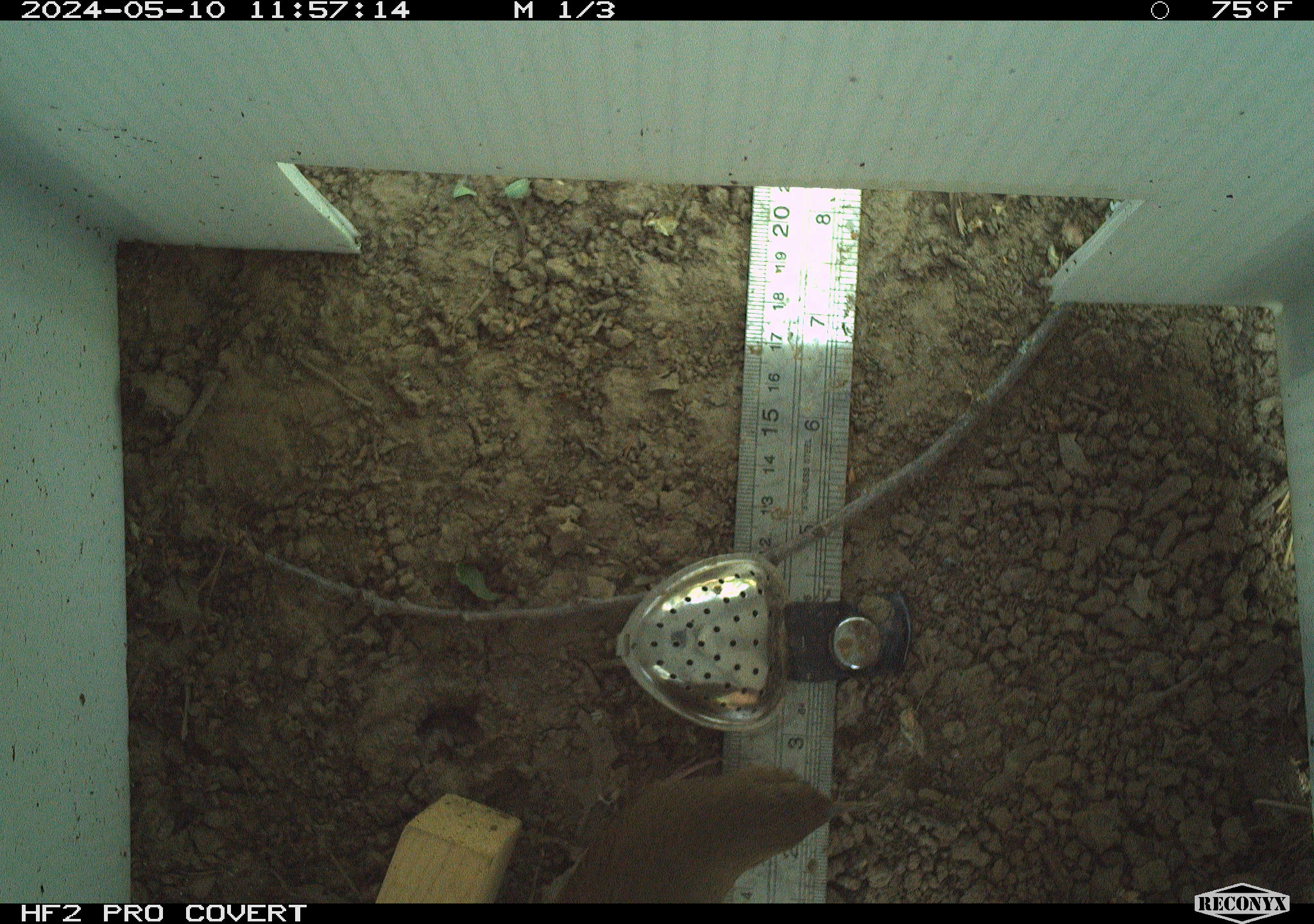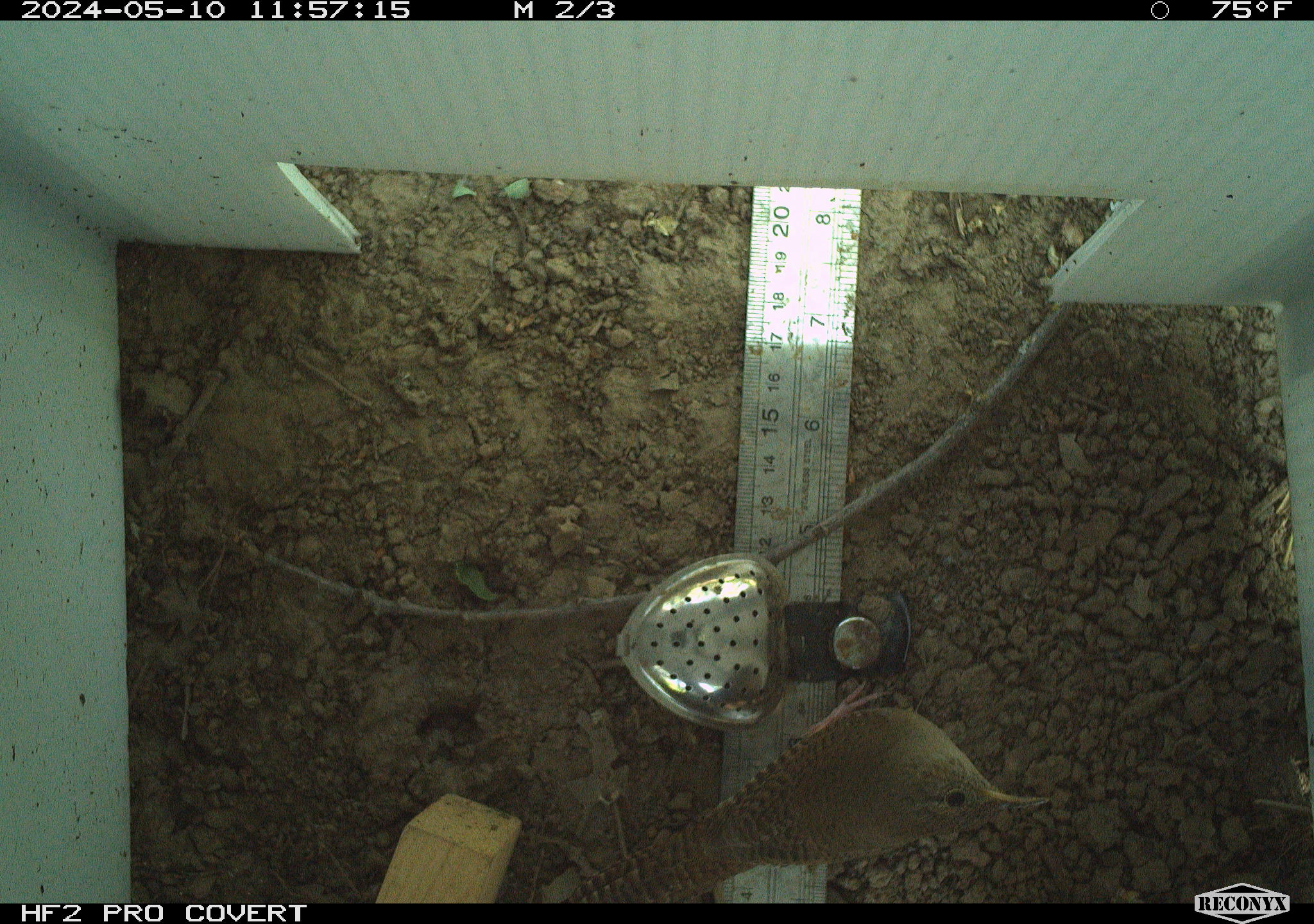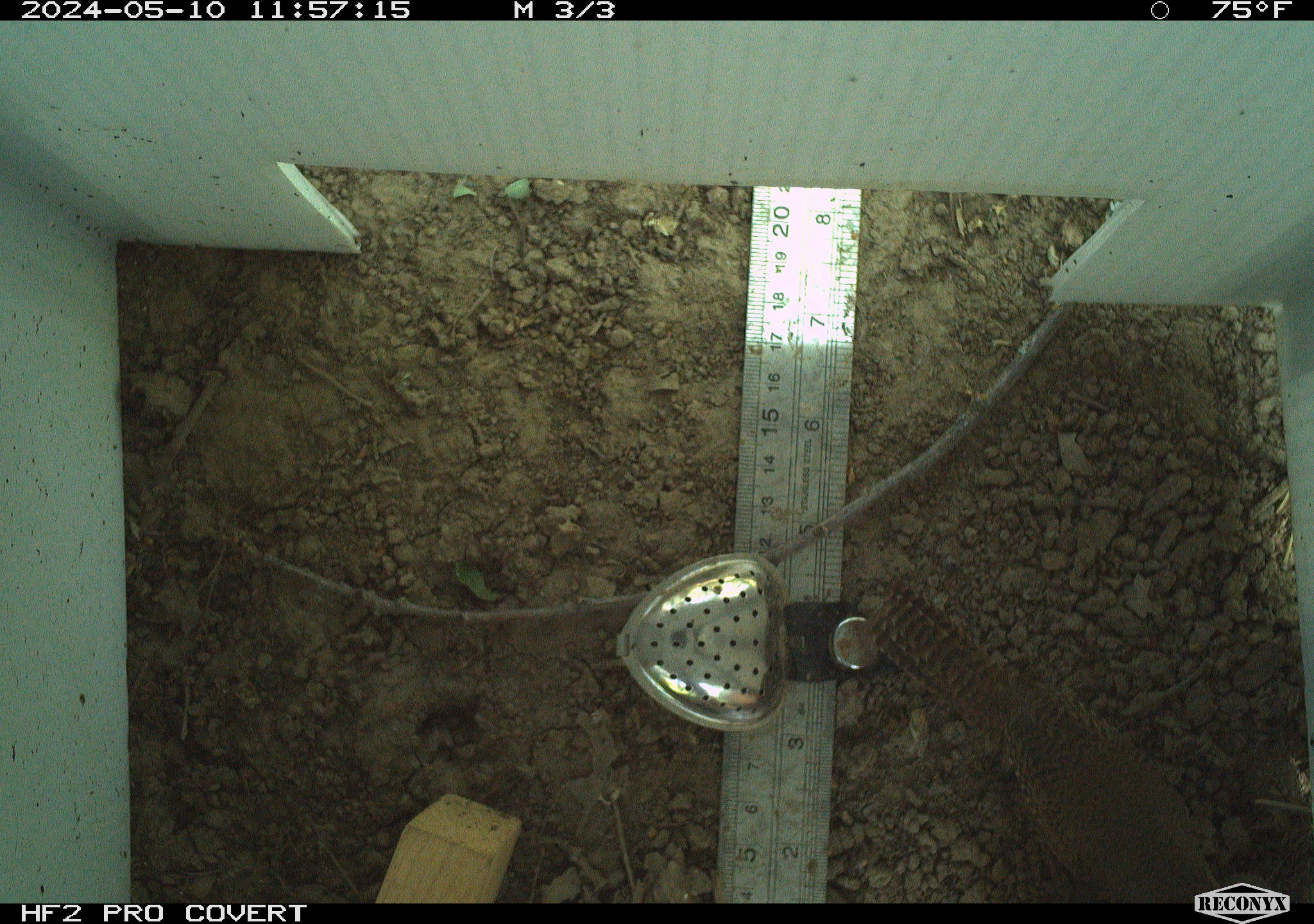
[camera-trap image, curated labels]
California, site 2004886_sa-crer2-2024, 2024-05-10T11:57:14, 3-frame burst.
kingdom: Animalia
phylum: Chordata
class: Aves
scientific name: Aves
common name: bird